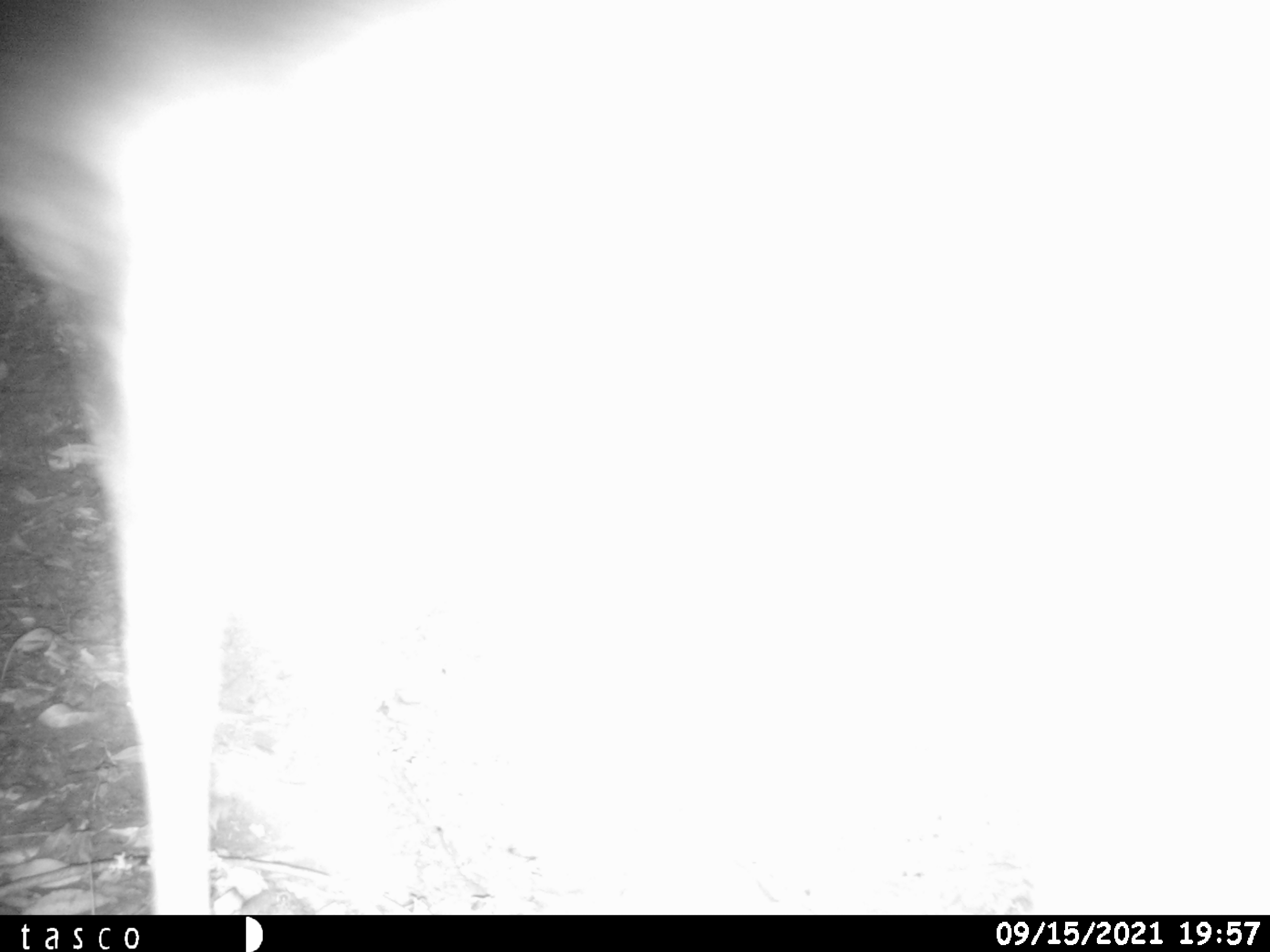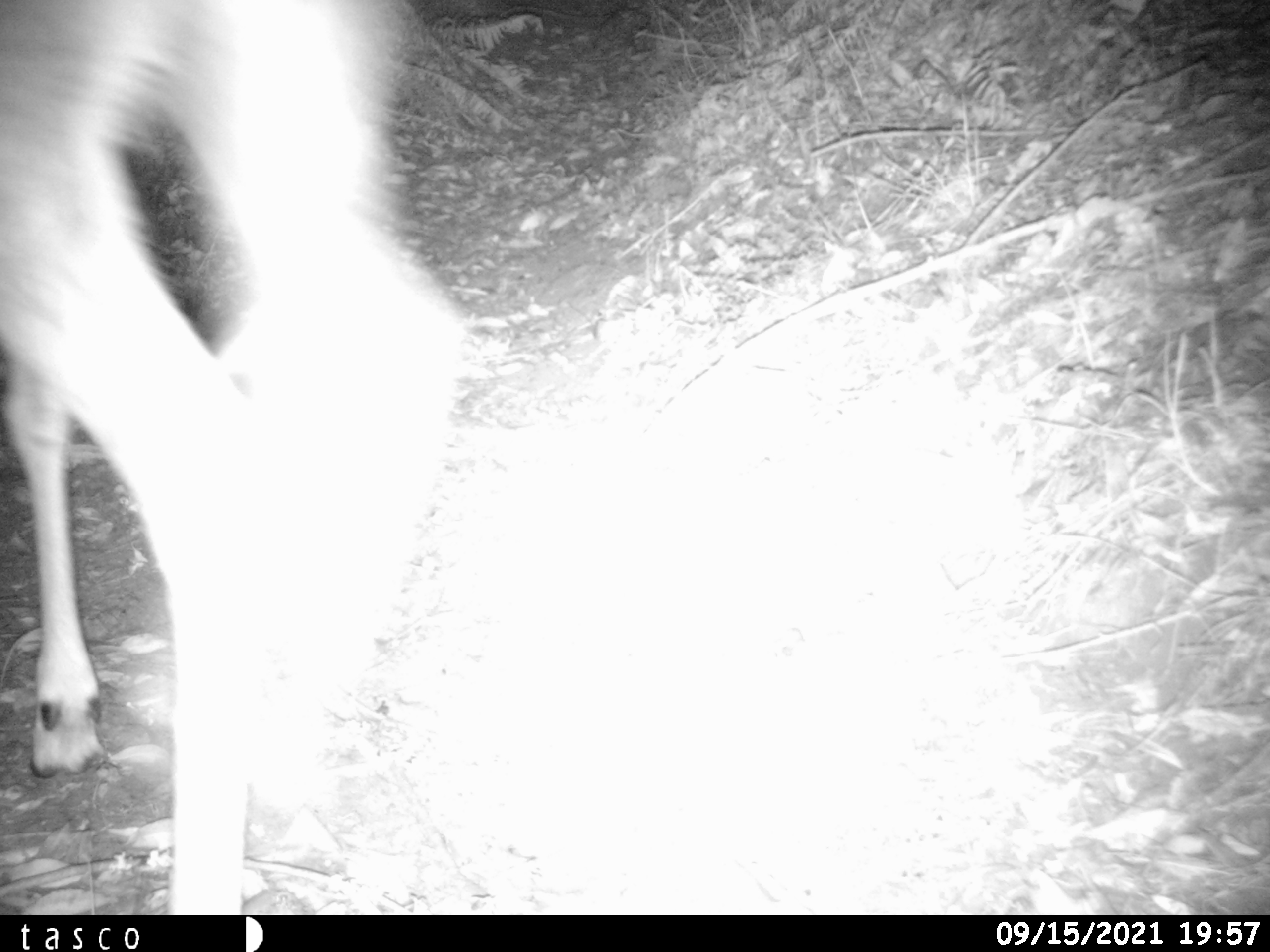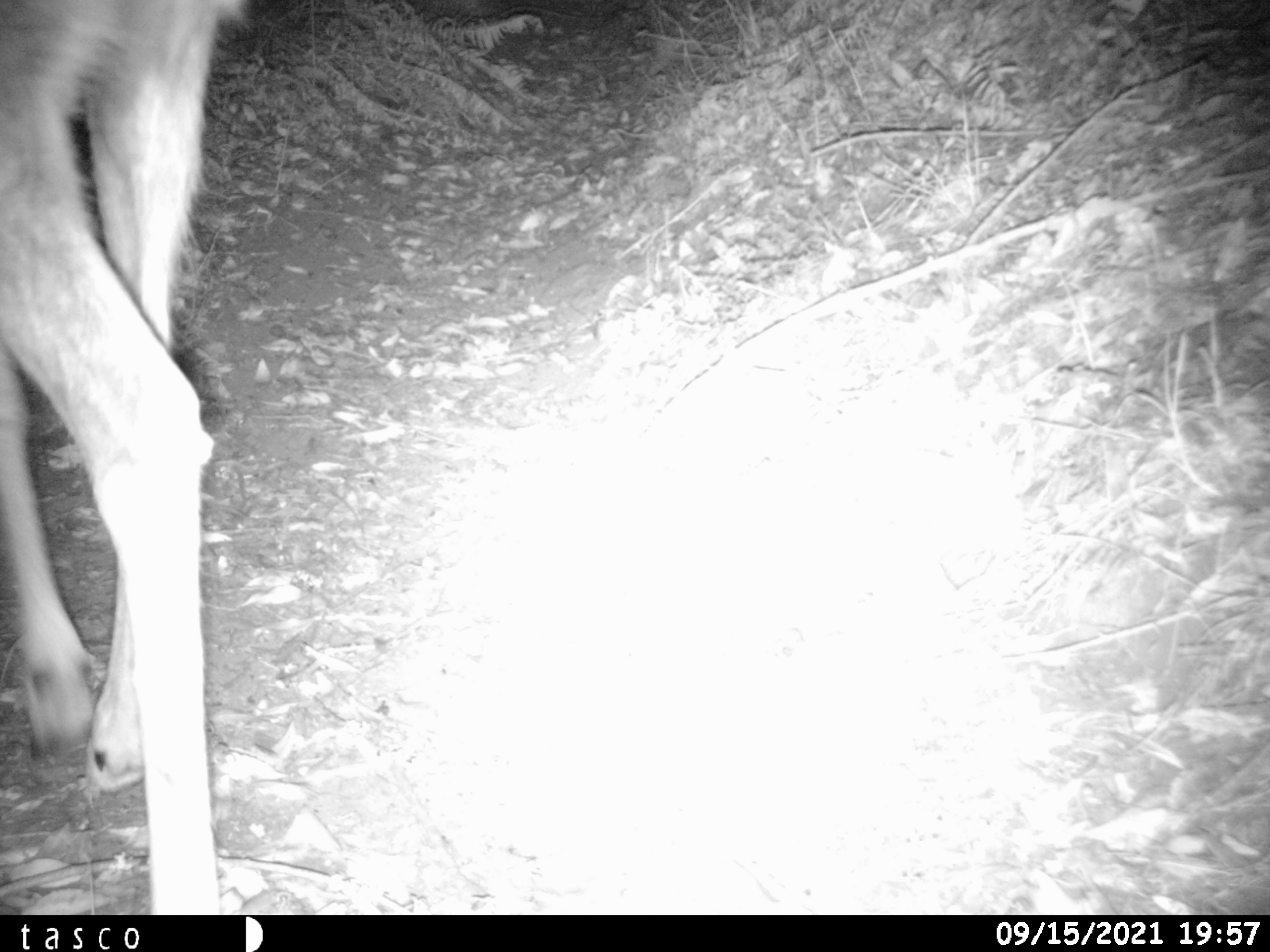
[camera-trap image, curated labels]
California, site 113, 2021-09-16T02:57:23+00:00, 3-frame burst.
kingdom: Animalia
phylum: Chordata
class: Mammalia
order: Artiodactyla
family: Cervidae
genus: Odocoileus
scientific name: Odocoileus hemionus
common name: mule deer